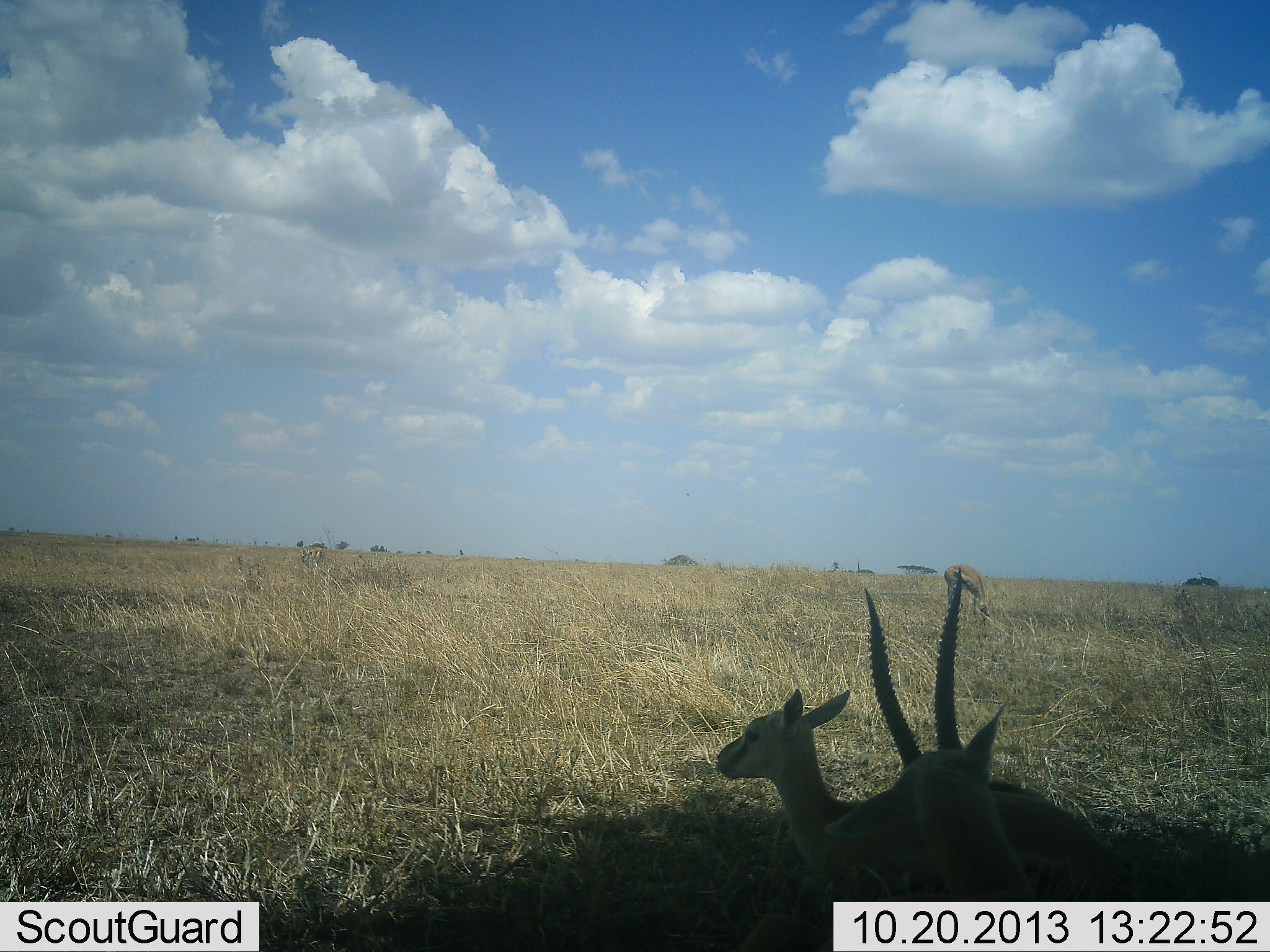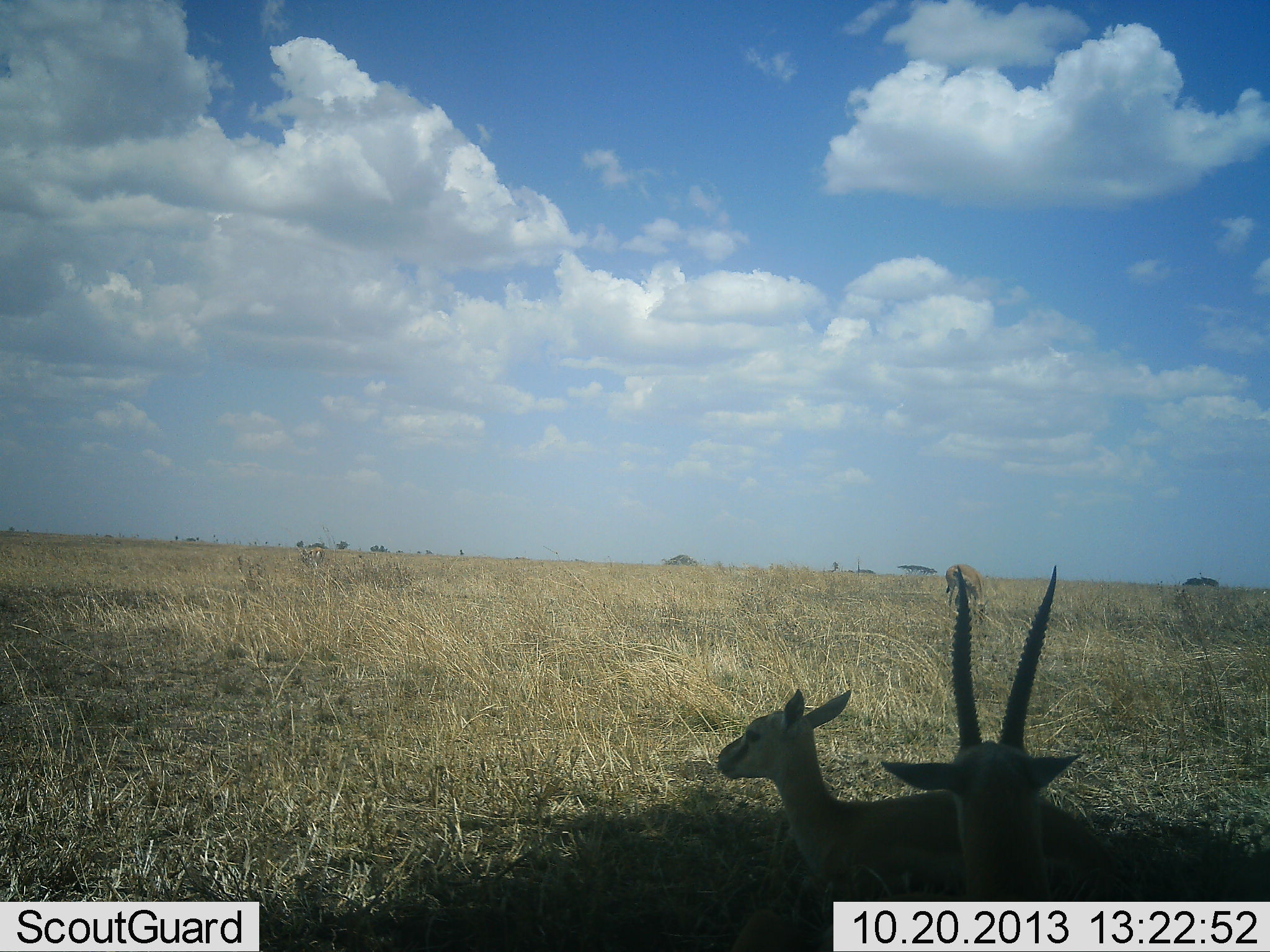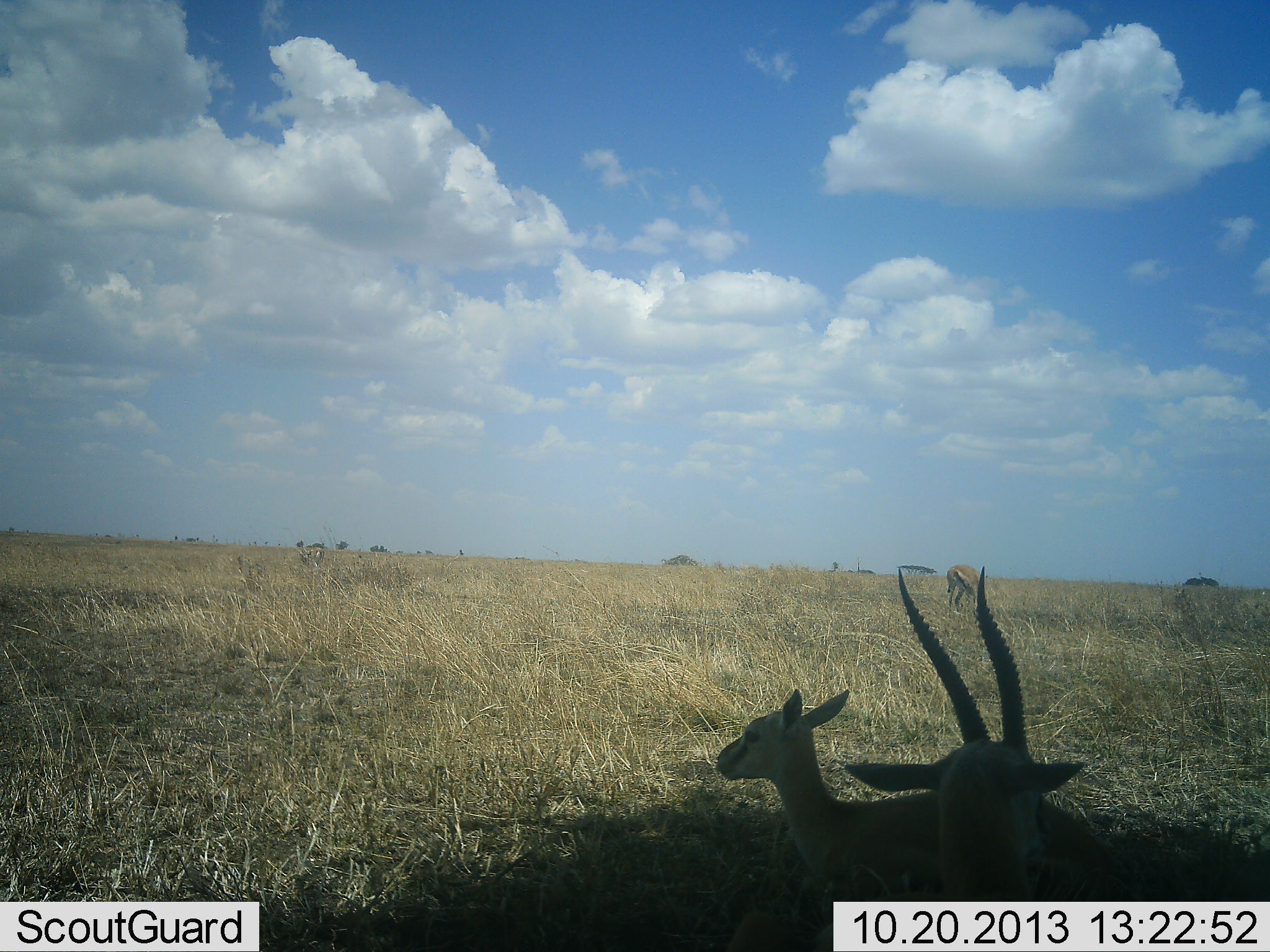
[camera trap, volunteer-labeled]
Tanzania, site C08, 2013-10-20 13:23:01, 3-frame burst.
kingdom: Animalia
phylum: Chordata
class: Mammalia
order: Artiodactyla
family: Bovidae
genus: Eudorcas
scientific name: Eudorcas thomsonii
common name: thomson's gazelle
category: gazellethomsons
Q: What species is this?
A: Gazellethomsons (thomson's gazelle) (Eudorcas thomsonii).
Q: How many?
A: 3.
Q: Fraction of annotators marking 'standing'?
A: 40%.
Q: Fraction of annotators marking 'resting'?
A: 80%.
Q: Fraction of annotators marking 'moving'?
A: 0%.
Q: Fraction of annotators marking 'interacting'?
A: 0%.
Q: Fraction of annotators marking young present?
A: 20%.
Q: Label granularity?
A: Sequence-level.